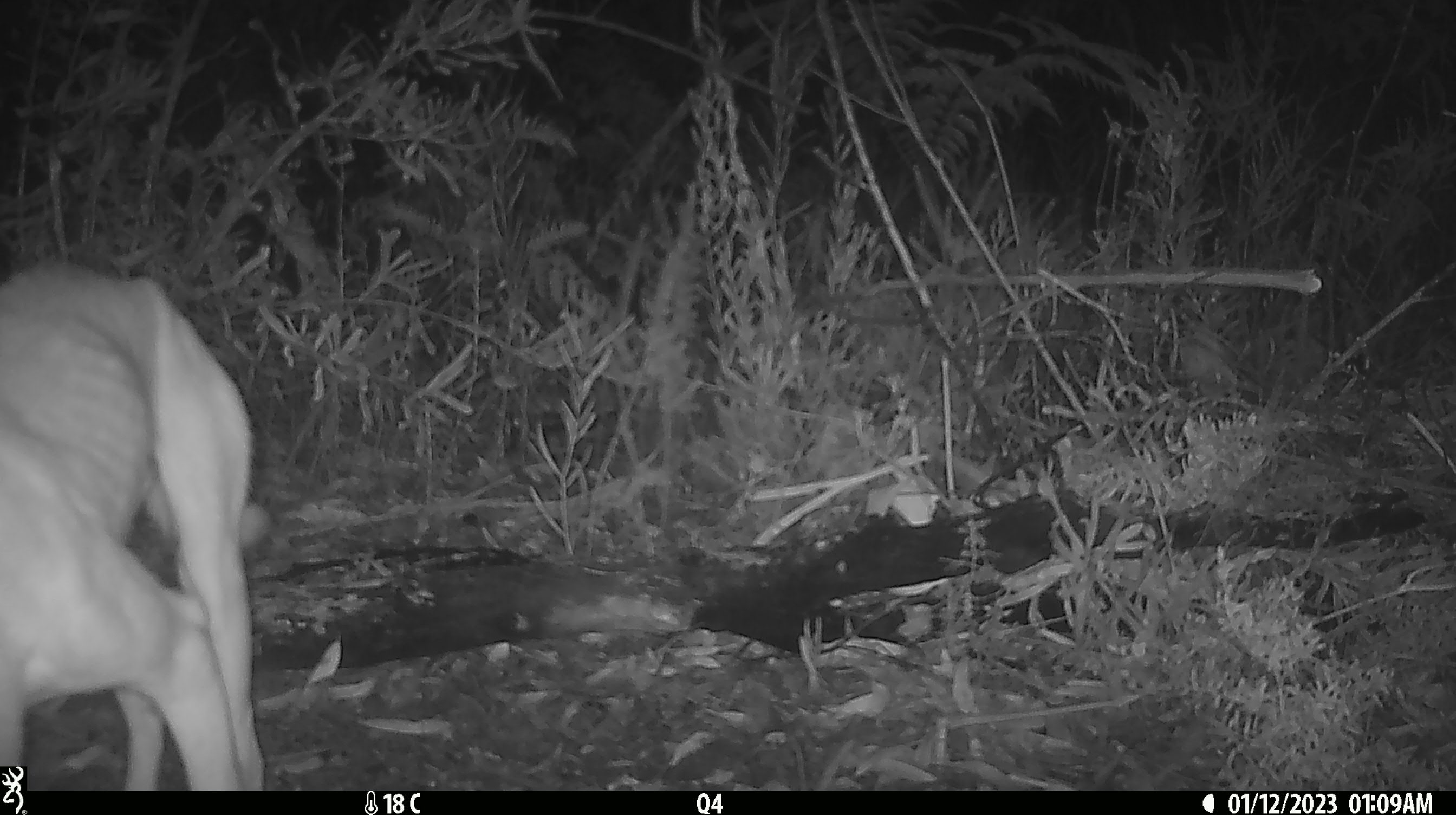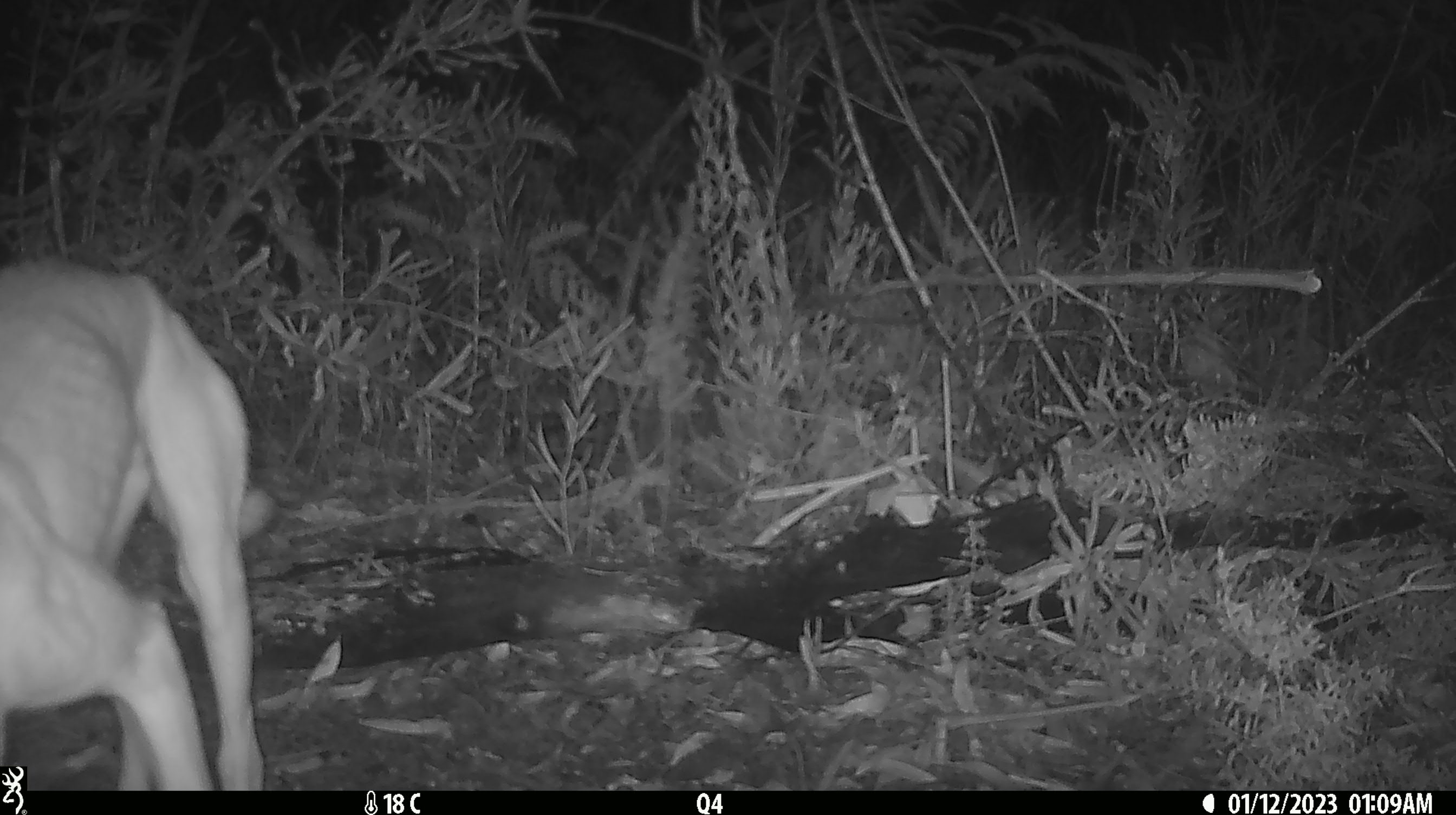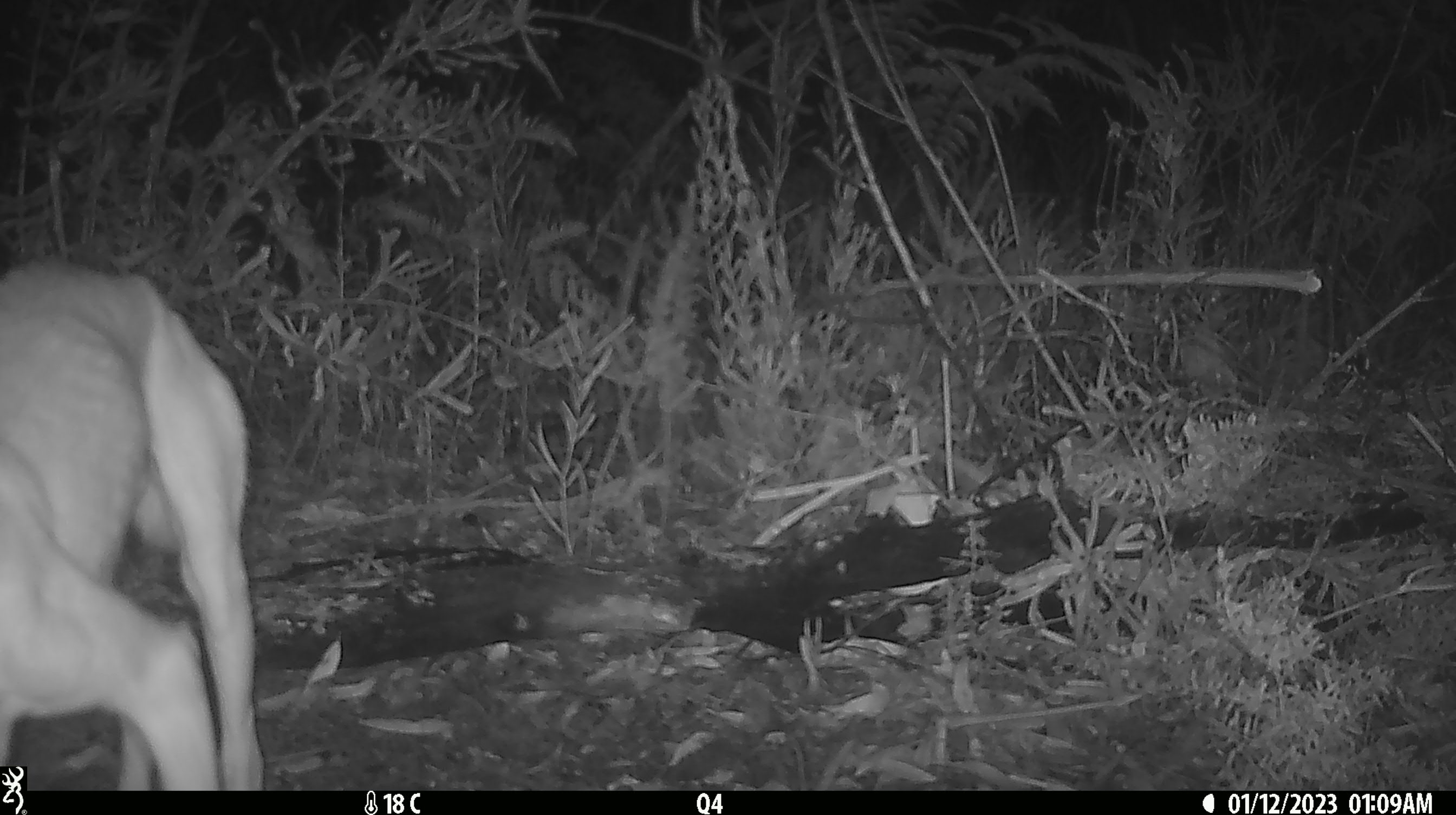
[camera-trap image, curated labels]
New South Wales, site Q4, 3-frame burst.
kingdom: Animalia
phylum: Chordata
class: Mammalia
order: Carnivora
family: Canidae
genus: Canis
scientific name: Canis familiaris dingo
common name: dingo